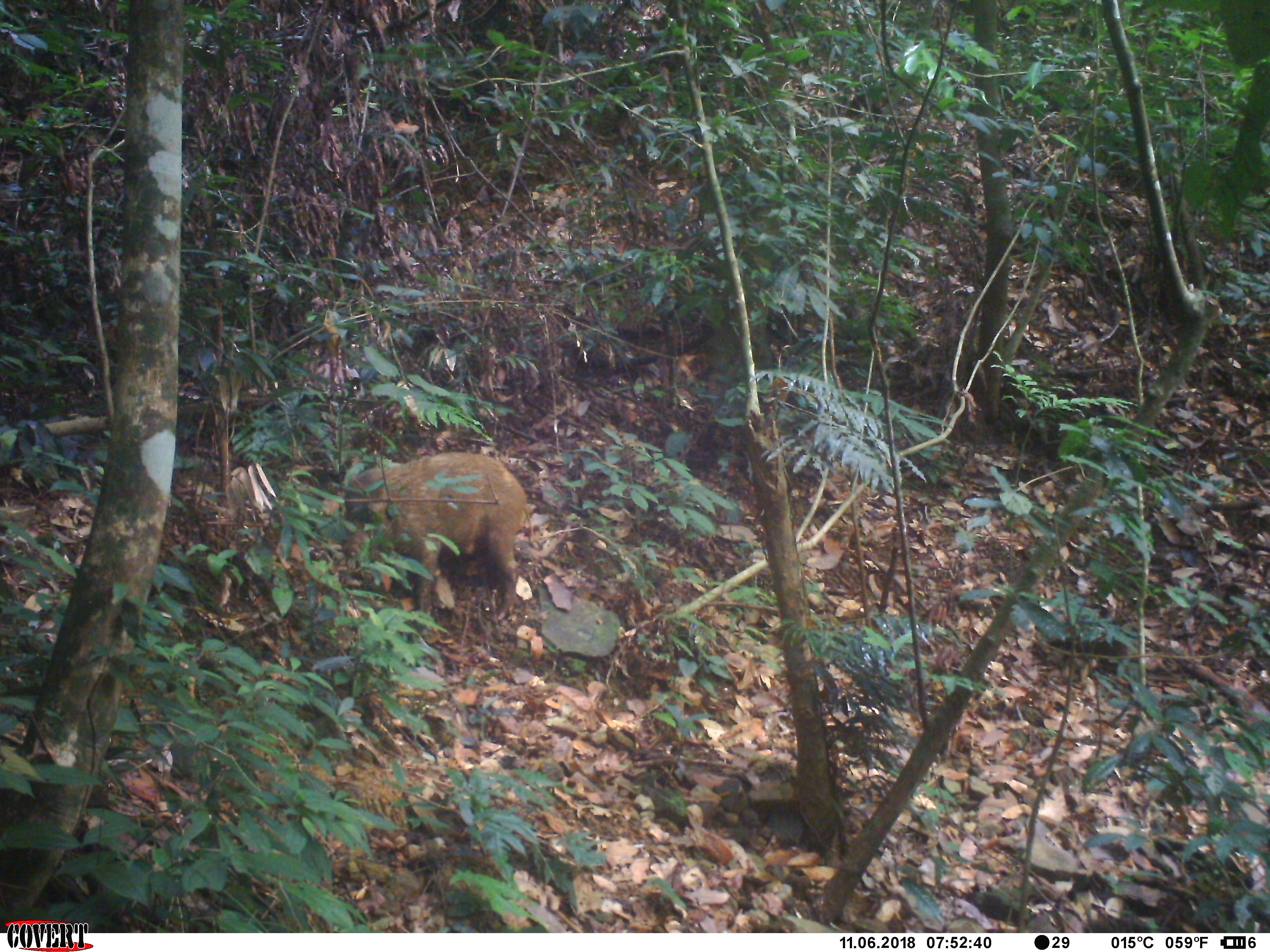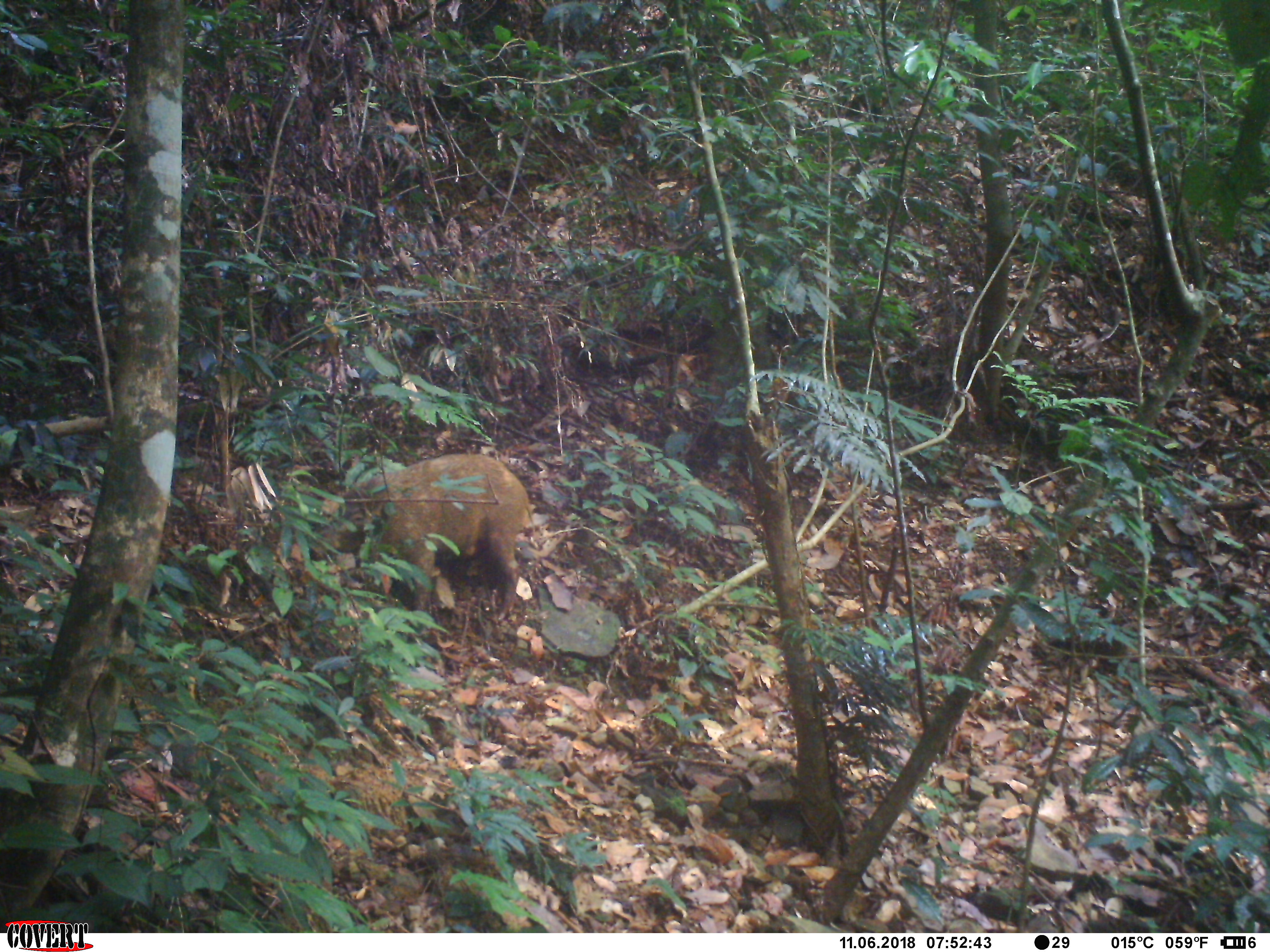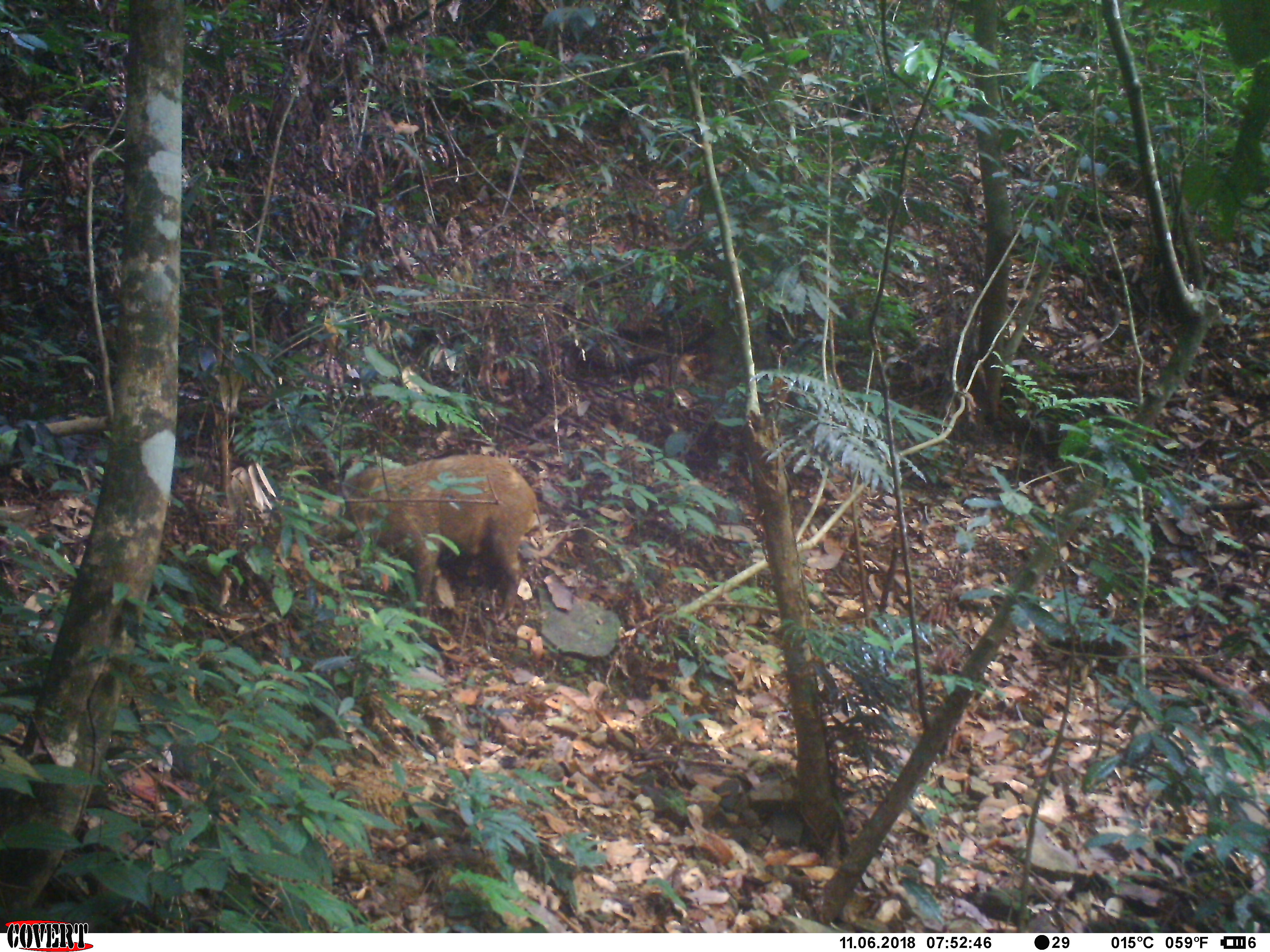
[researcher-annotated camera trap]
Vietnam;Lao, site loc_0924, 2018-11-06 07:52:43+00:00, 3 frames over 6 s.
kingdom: Animalia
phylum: Chordata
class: Mammalia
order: Artiodactyla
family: Suidae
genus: Sus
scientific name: Sus scrofa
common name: eurasian wild pig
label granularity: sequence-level